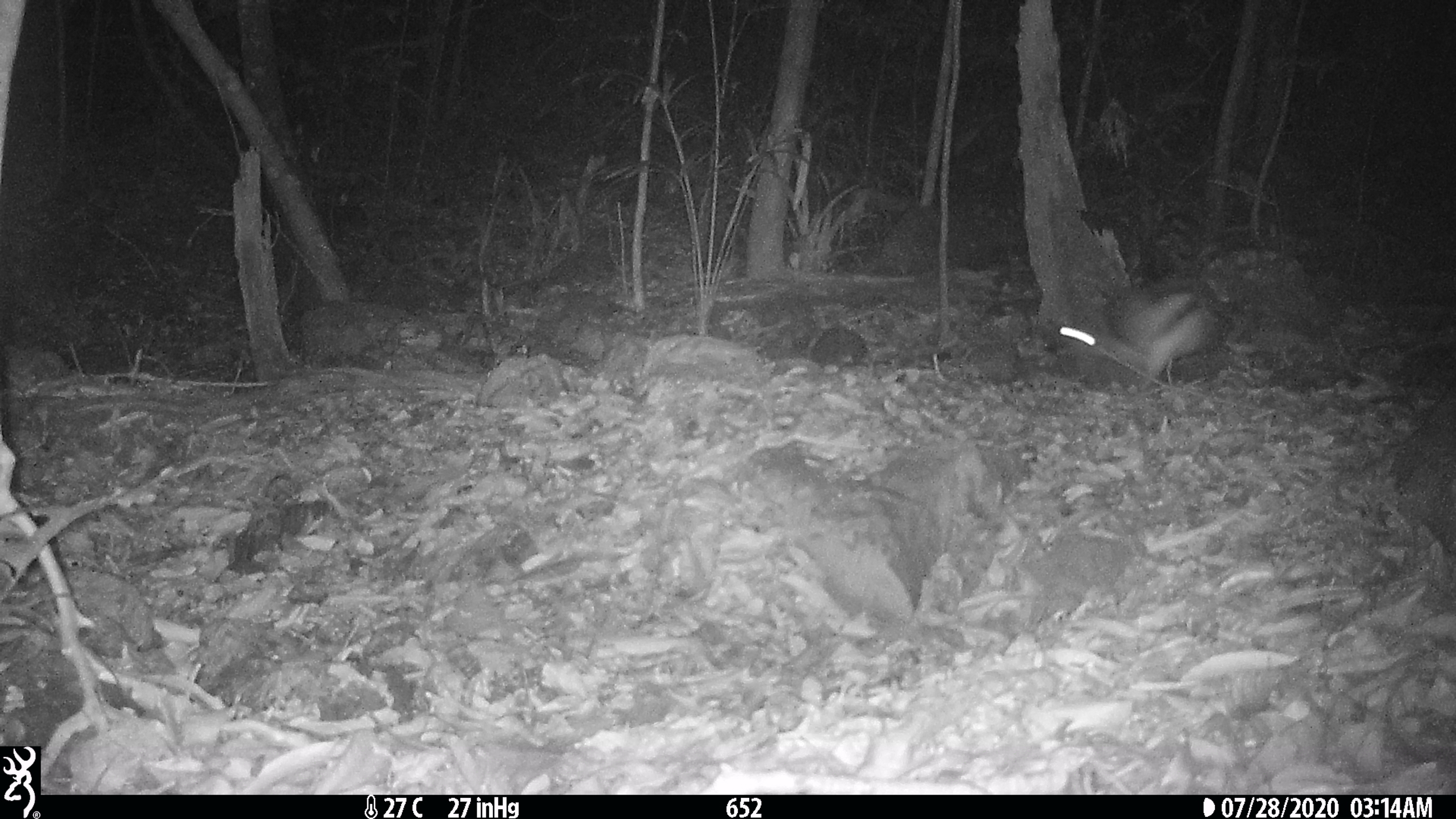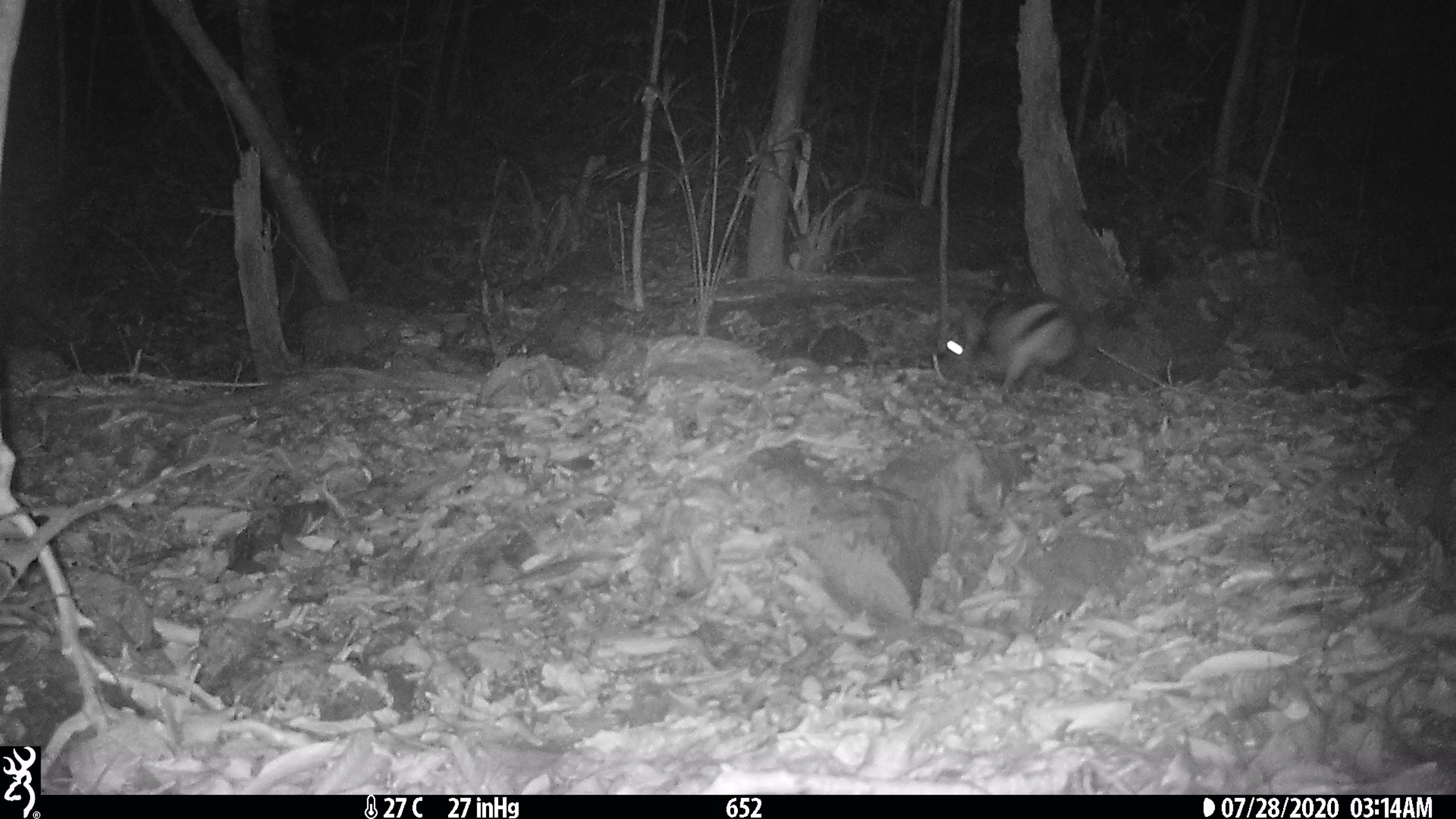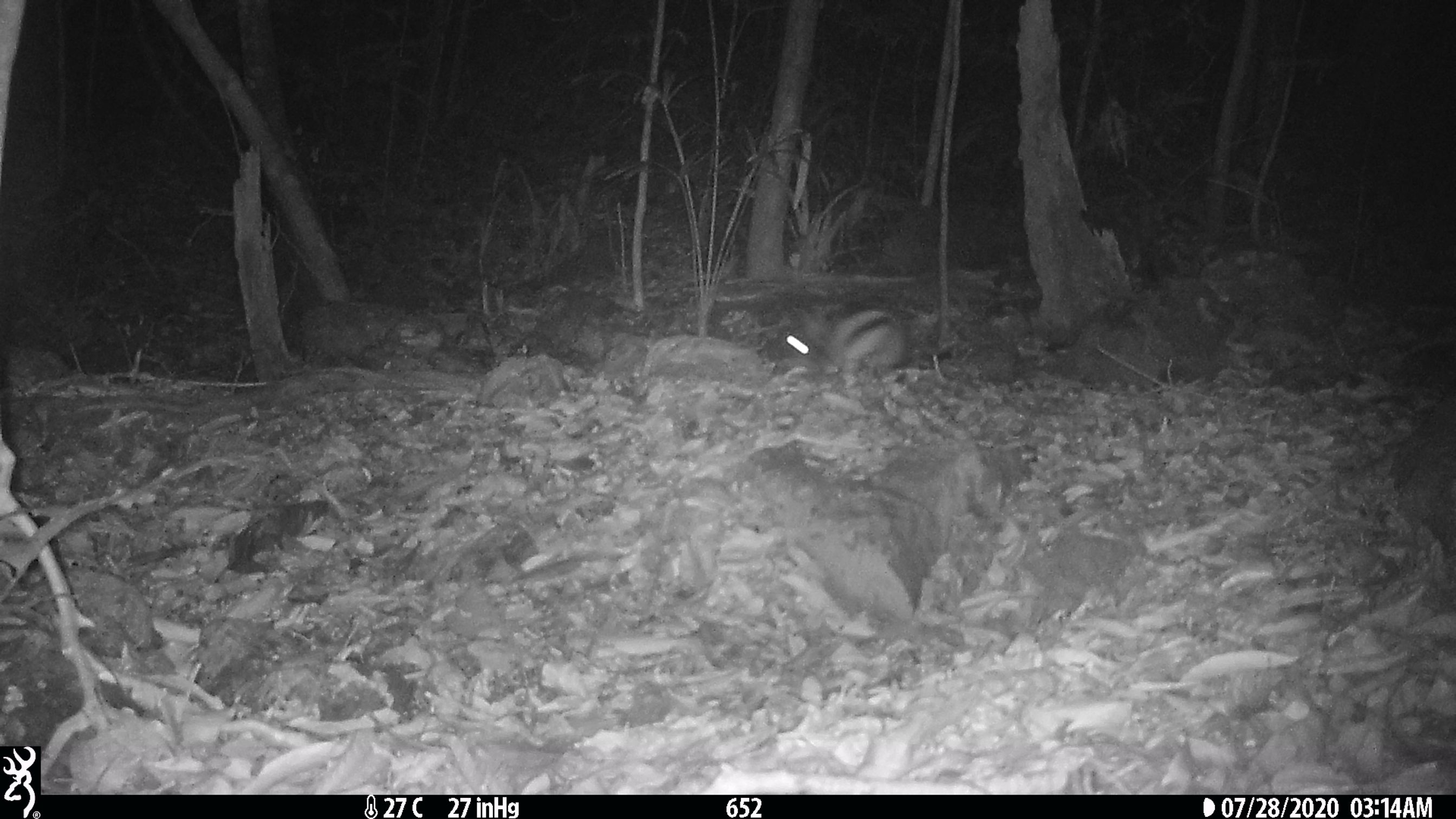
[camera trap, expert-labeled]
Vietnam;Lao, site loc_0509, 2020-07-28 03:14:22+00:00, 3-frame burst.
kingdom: Animalia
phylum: Chordata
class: Mammalia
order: Lagomorpha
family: Leporidae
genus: Nesolagus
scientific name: Nesolagus timminsi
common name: annamite striped rabbit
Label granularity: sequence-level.